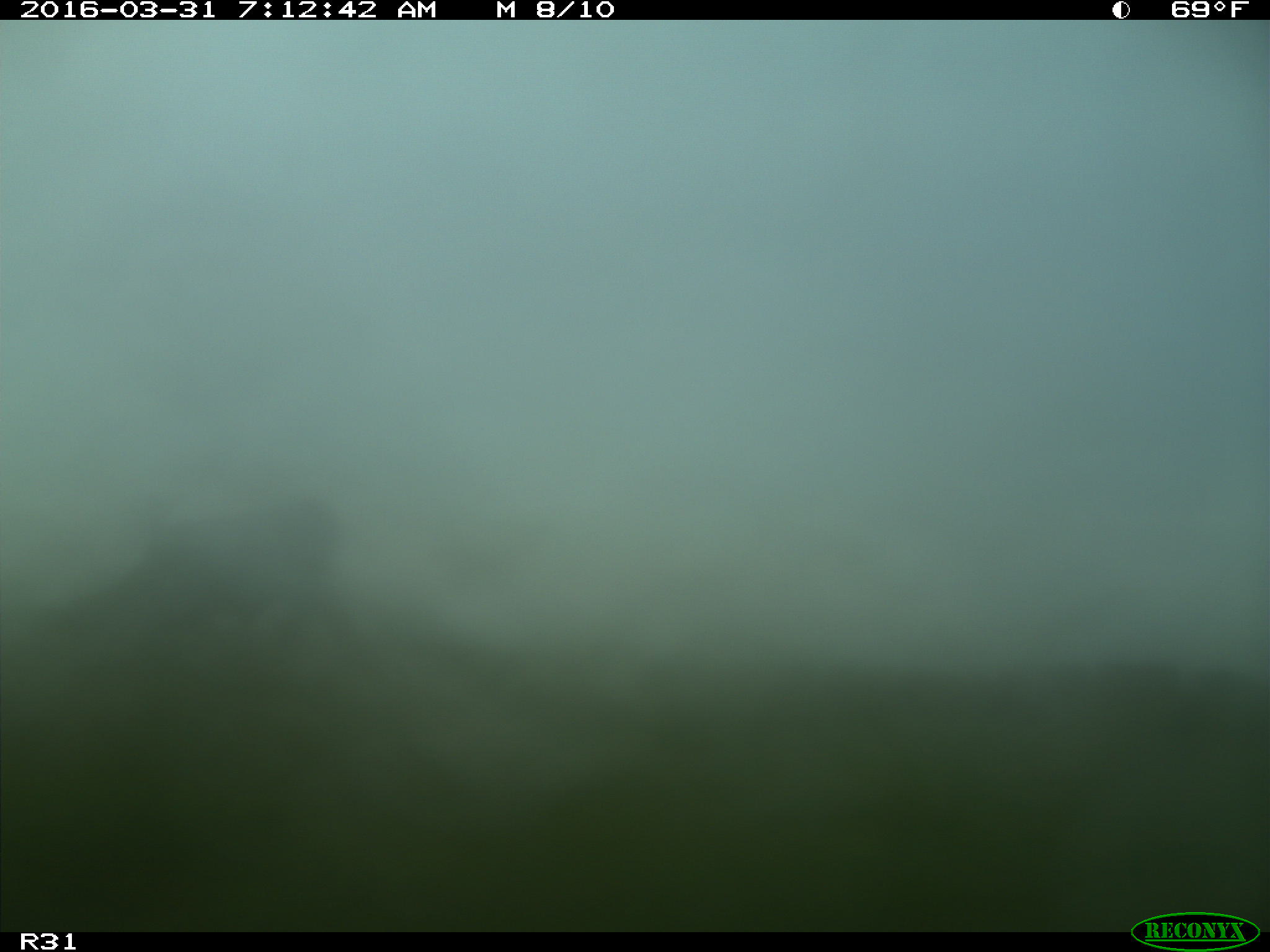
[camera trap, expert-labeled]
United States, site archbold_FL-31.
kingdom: Animalia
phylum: Chordata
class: Mammalia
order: Artiodactyla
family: Bovidae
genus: Bos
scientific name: Bos taurus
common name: domestic cow